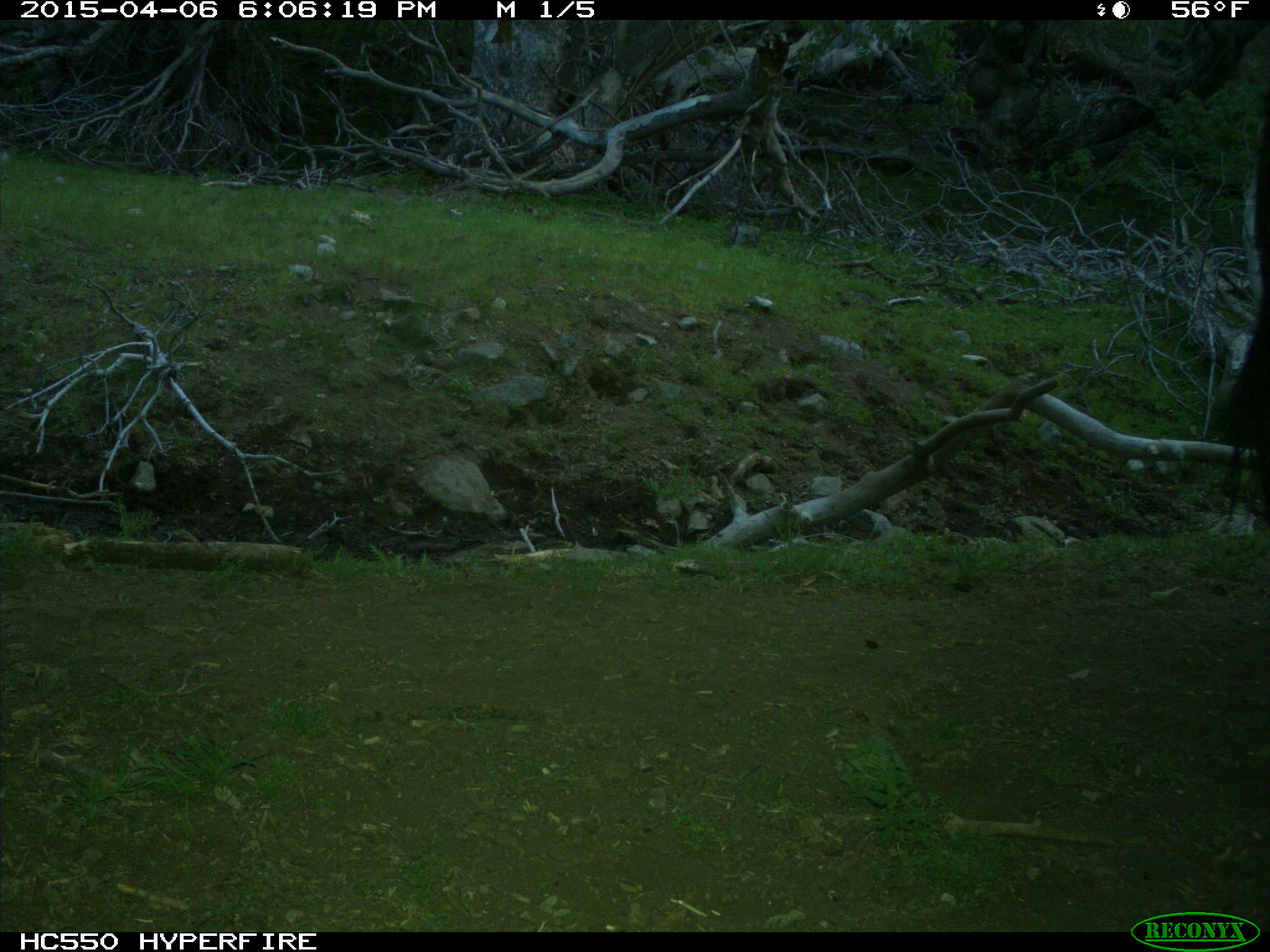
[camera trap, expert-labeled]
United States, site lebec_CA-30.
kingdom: Animalia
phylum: Chordata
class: Mammalia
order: Artiodactyla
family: Bovidae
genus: Bos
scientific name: Bos taurus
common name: domestic cow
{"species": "Bos taurus (domestic cow)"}